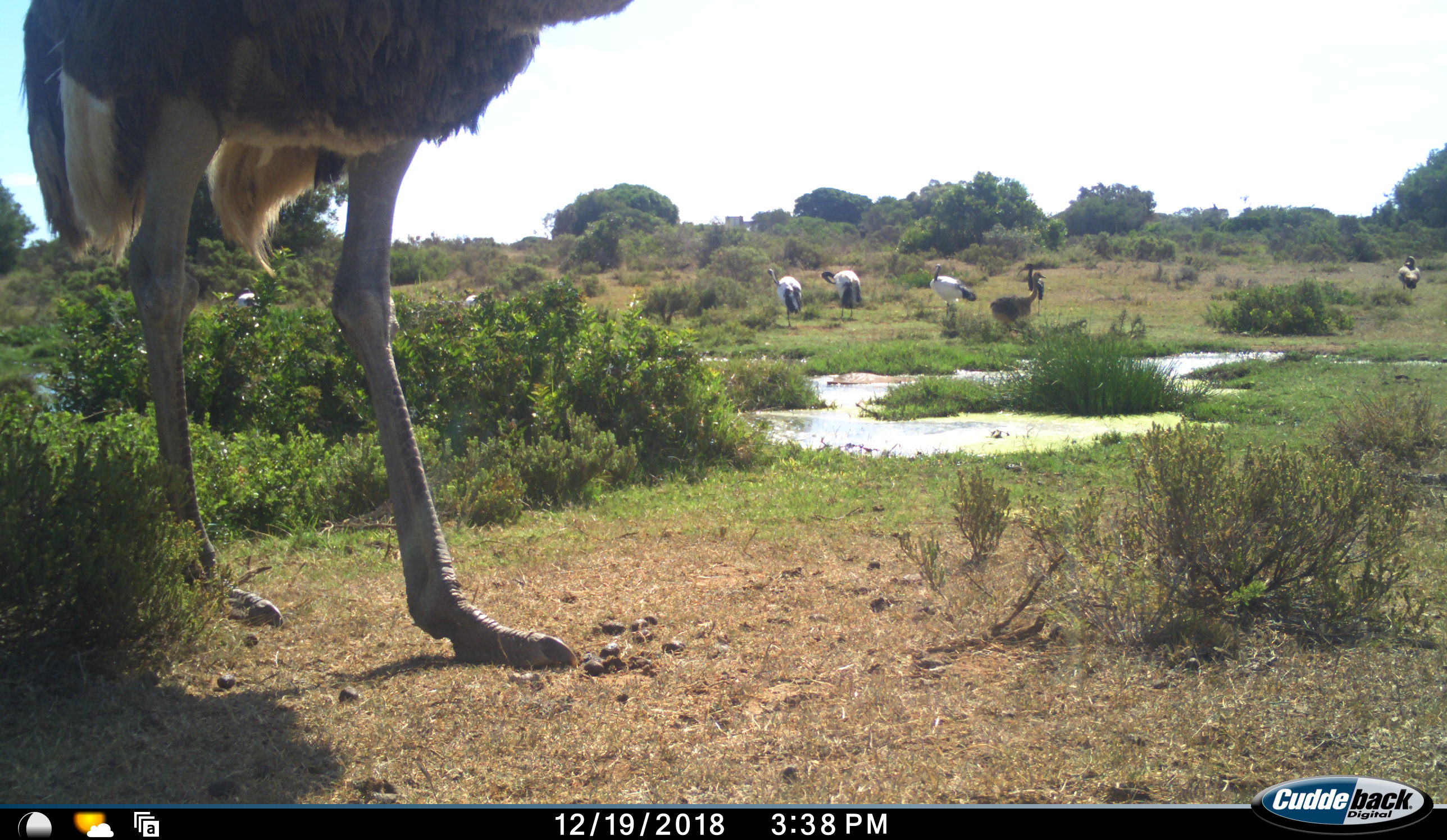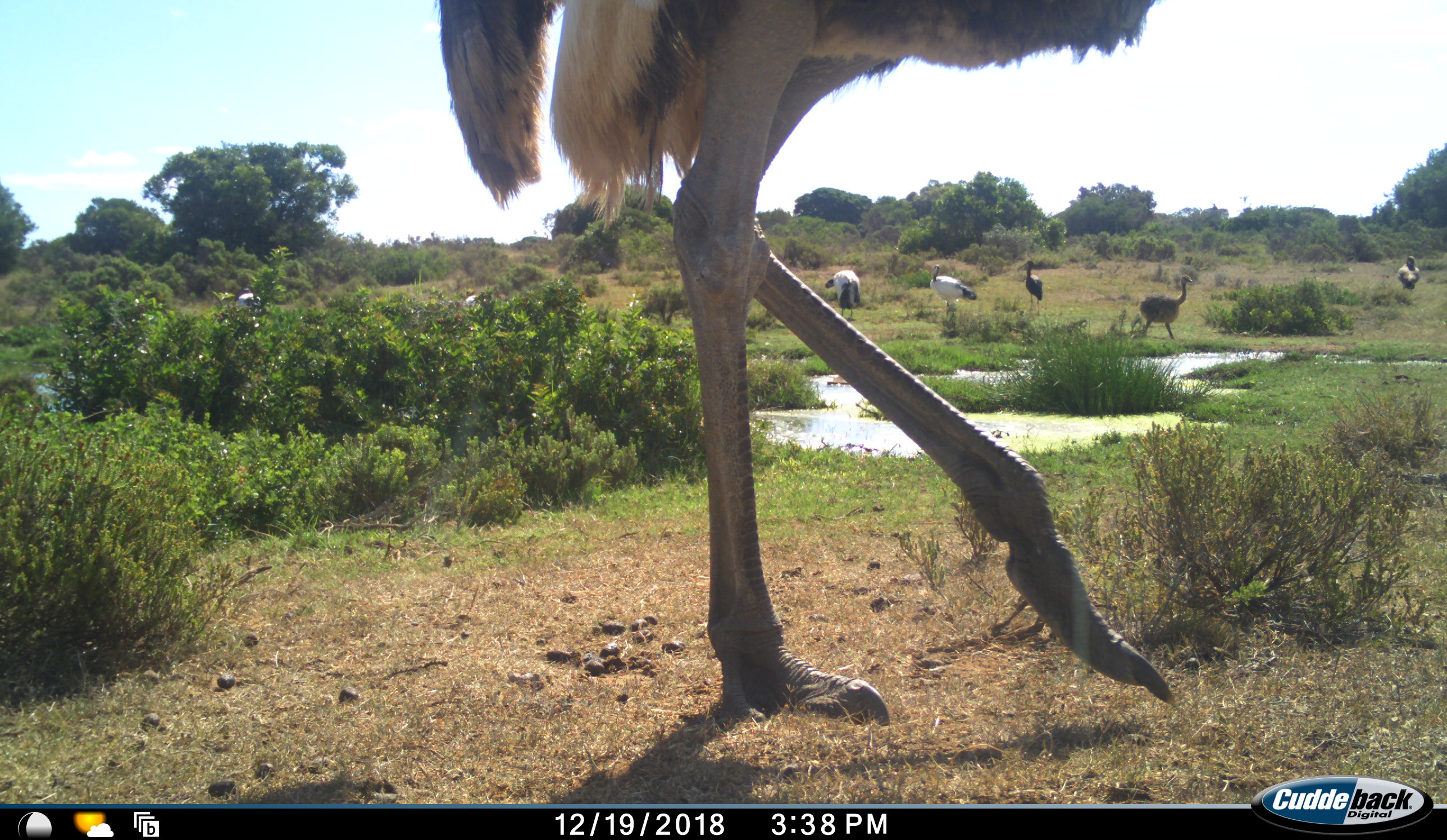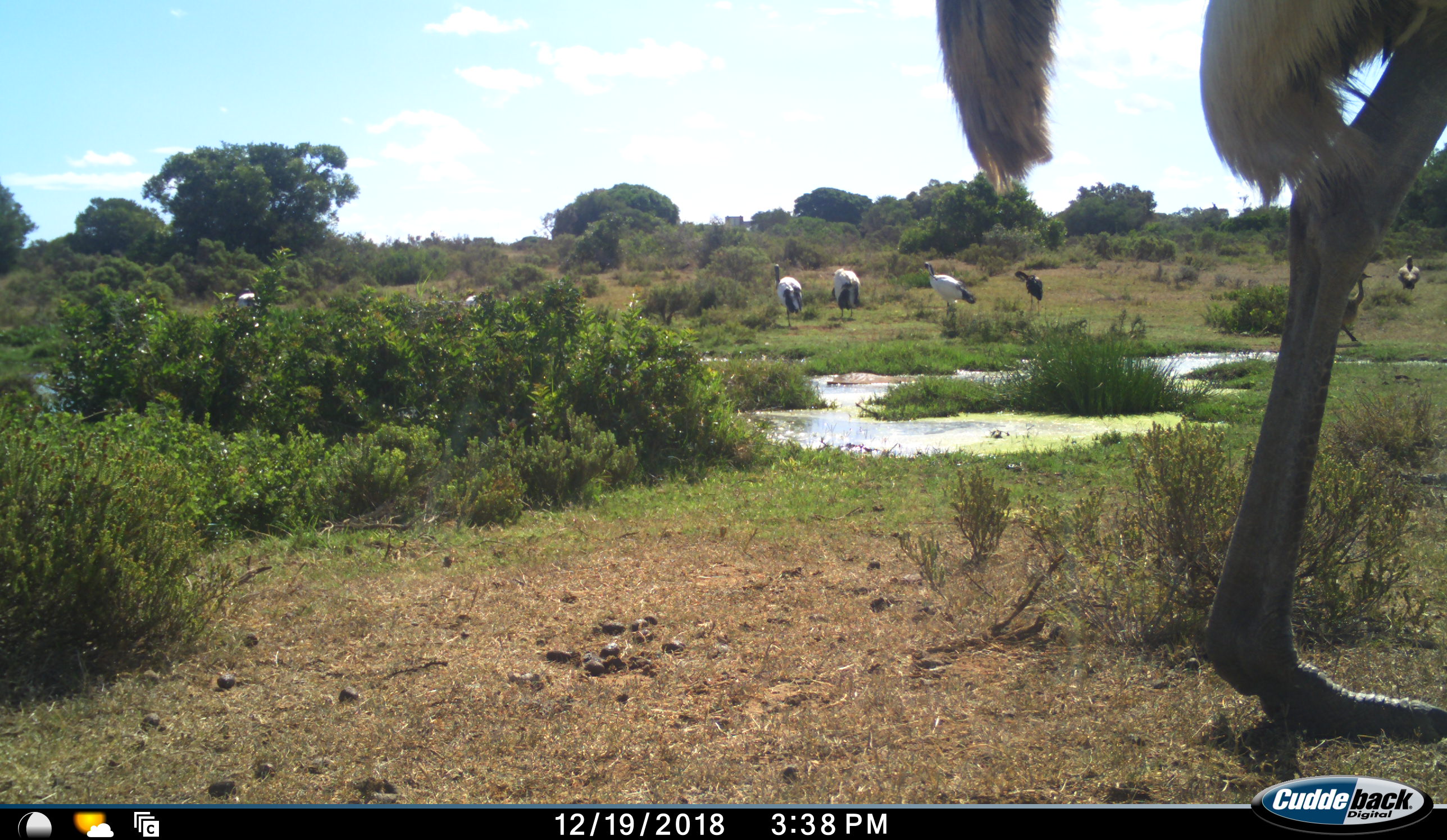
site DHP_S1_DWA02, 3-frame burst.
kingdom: Animalia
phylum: Chordata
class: Aves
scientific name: Aves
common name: bird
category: birdother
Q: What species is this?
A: Birdother (bird) (Aves).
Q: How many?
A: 6.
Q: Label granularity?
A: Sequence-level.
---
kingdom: Animalia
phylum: Chordata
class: Aves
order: Struthioniformes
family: Struthionidae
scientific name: Struthionidae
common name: ostrich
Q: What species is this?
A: Ostrich (Struthionidae).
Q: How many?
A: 7.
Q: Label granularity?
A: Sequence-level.